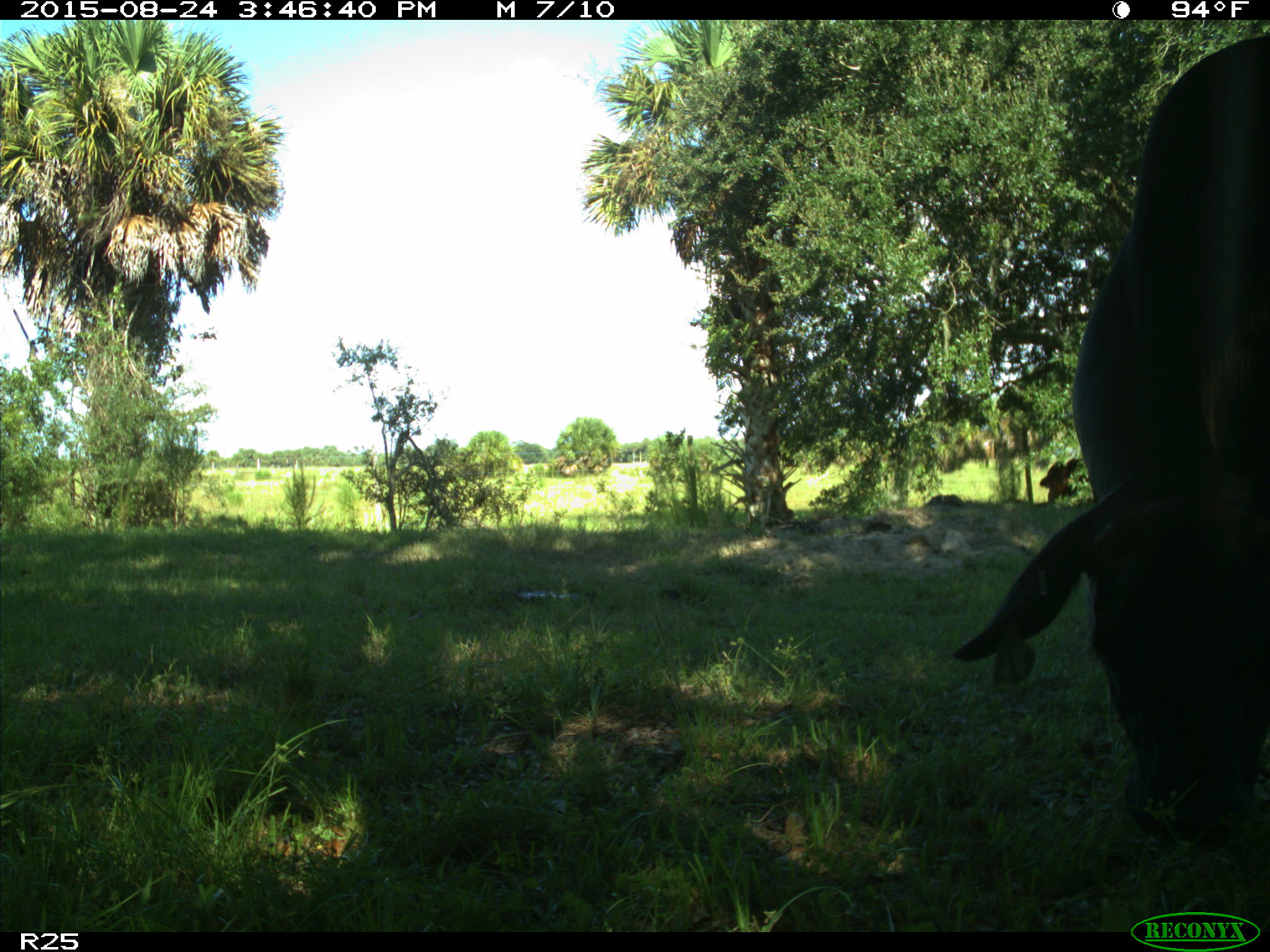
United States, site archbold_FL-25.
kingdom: Animalia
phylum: Chordata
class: Mammalia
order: Artiodactyla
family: Bovidae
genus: Bos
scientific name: Bos taurus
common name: domestic cow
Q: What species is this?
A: Bos taurus (domestic cow).